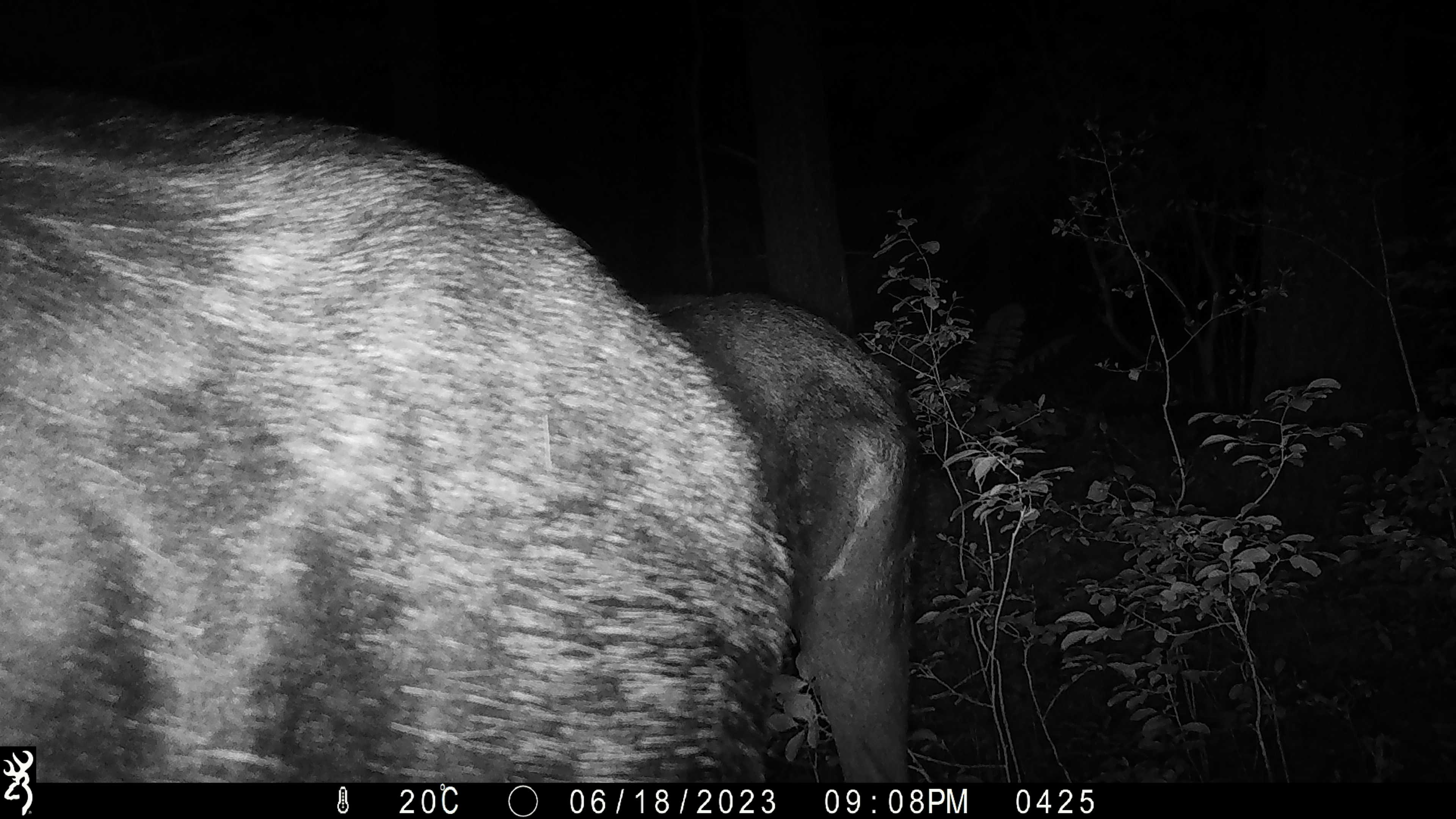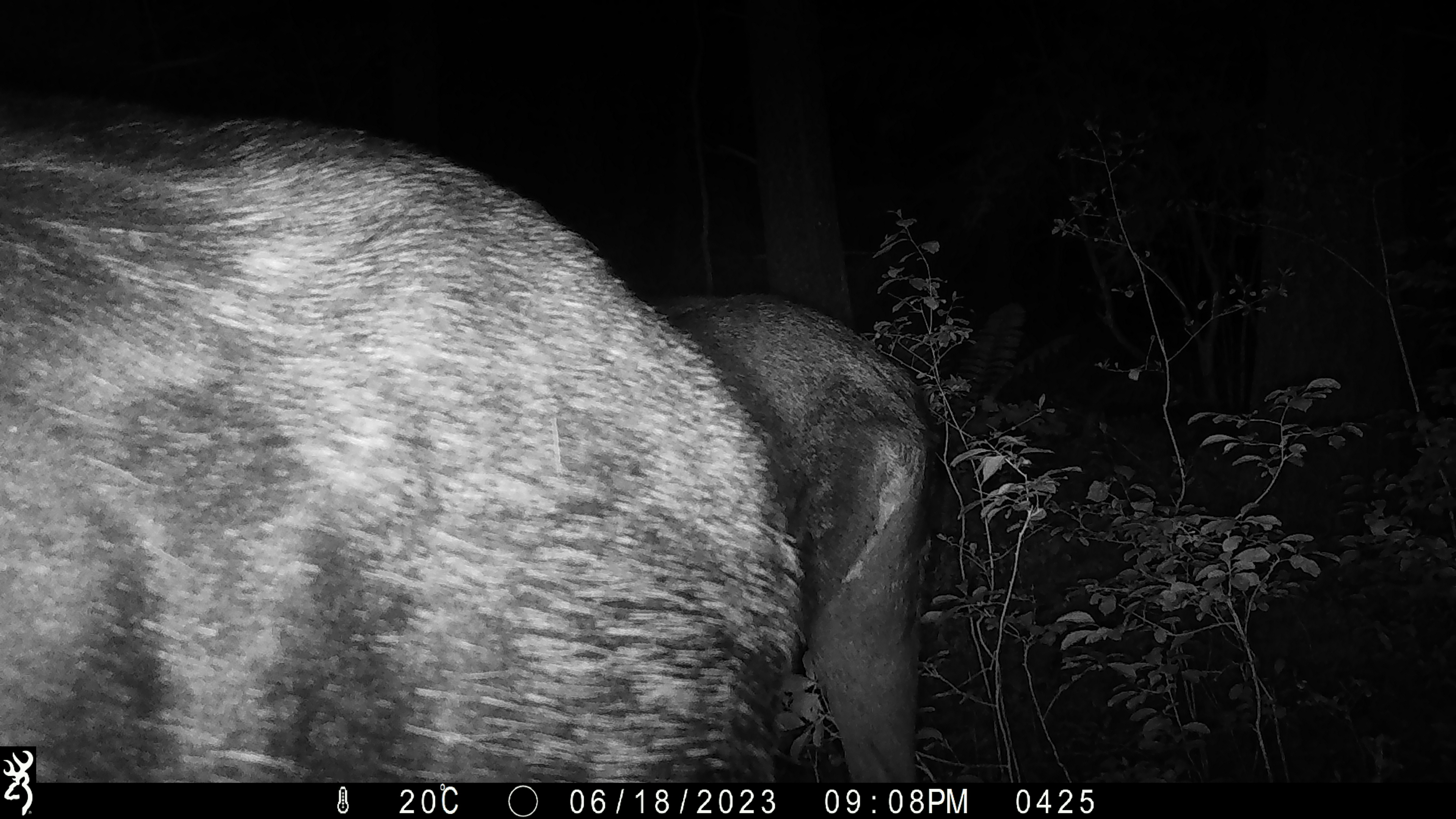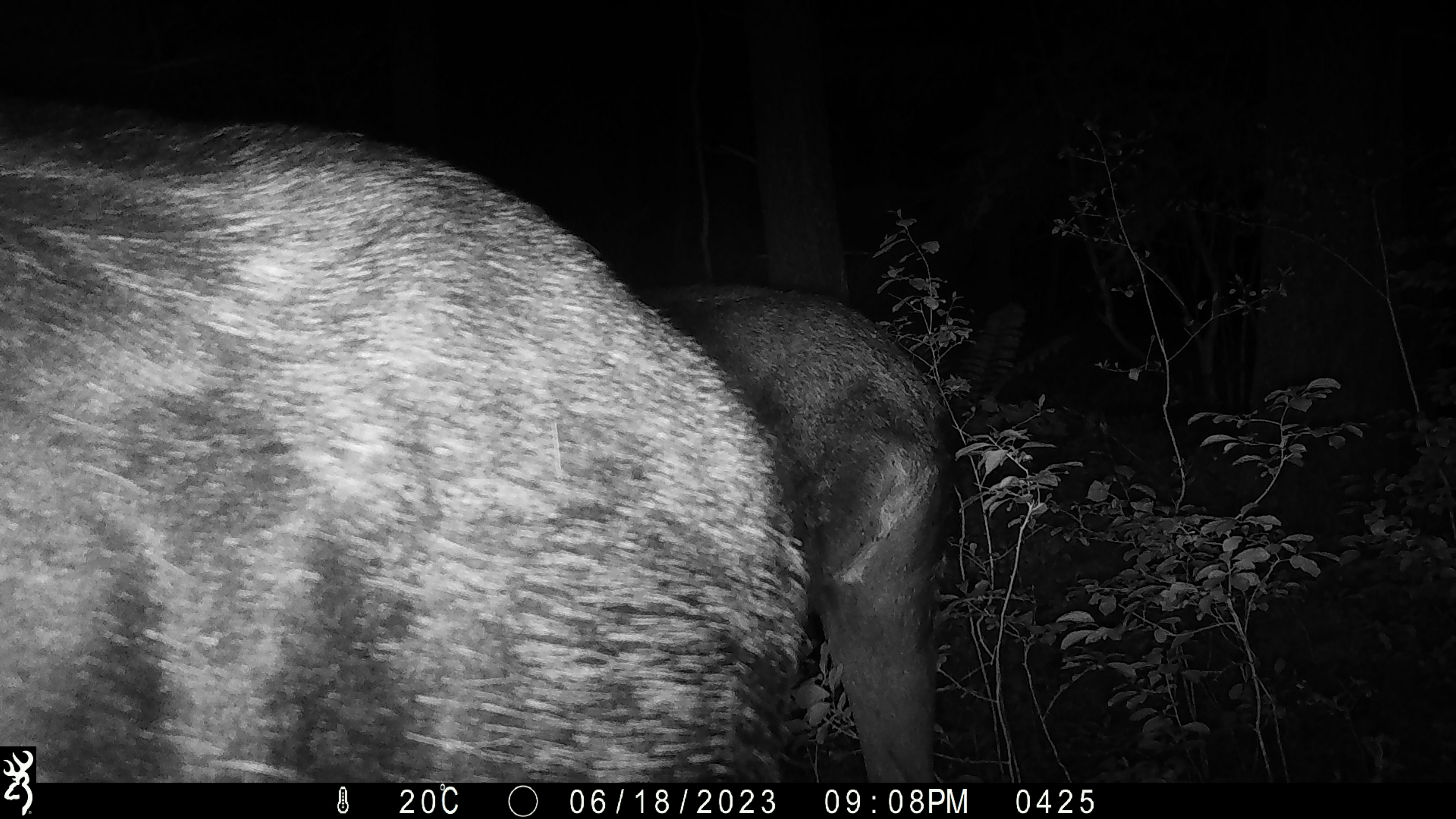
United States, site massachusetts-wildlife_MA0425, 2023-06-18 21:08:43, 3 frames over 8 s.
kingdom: Animalia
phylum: Chordata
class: Mammalia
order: Artiodactyla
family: Cervidae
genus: Alces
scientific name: Alces alces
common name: moose